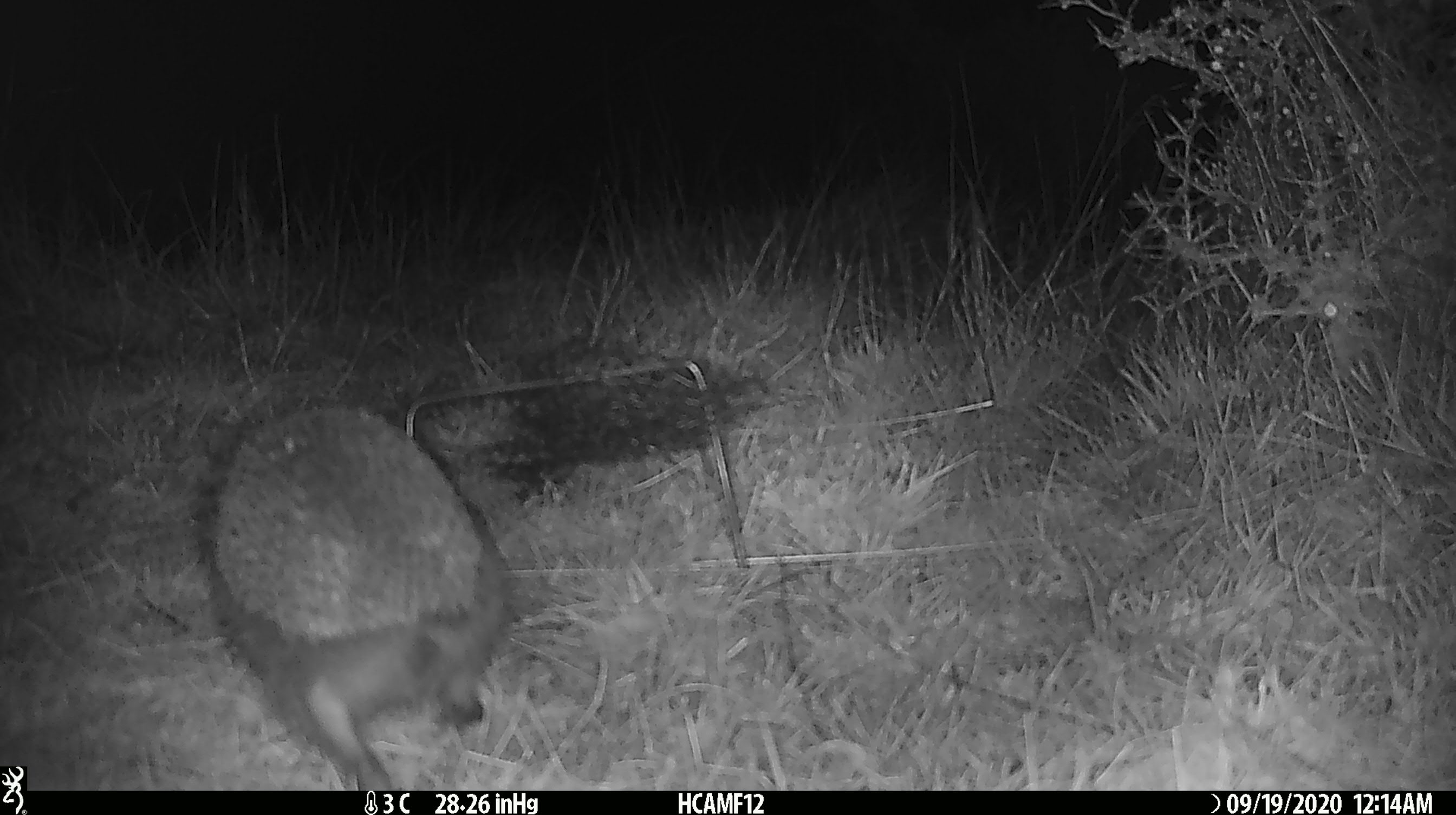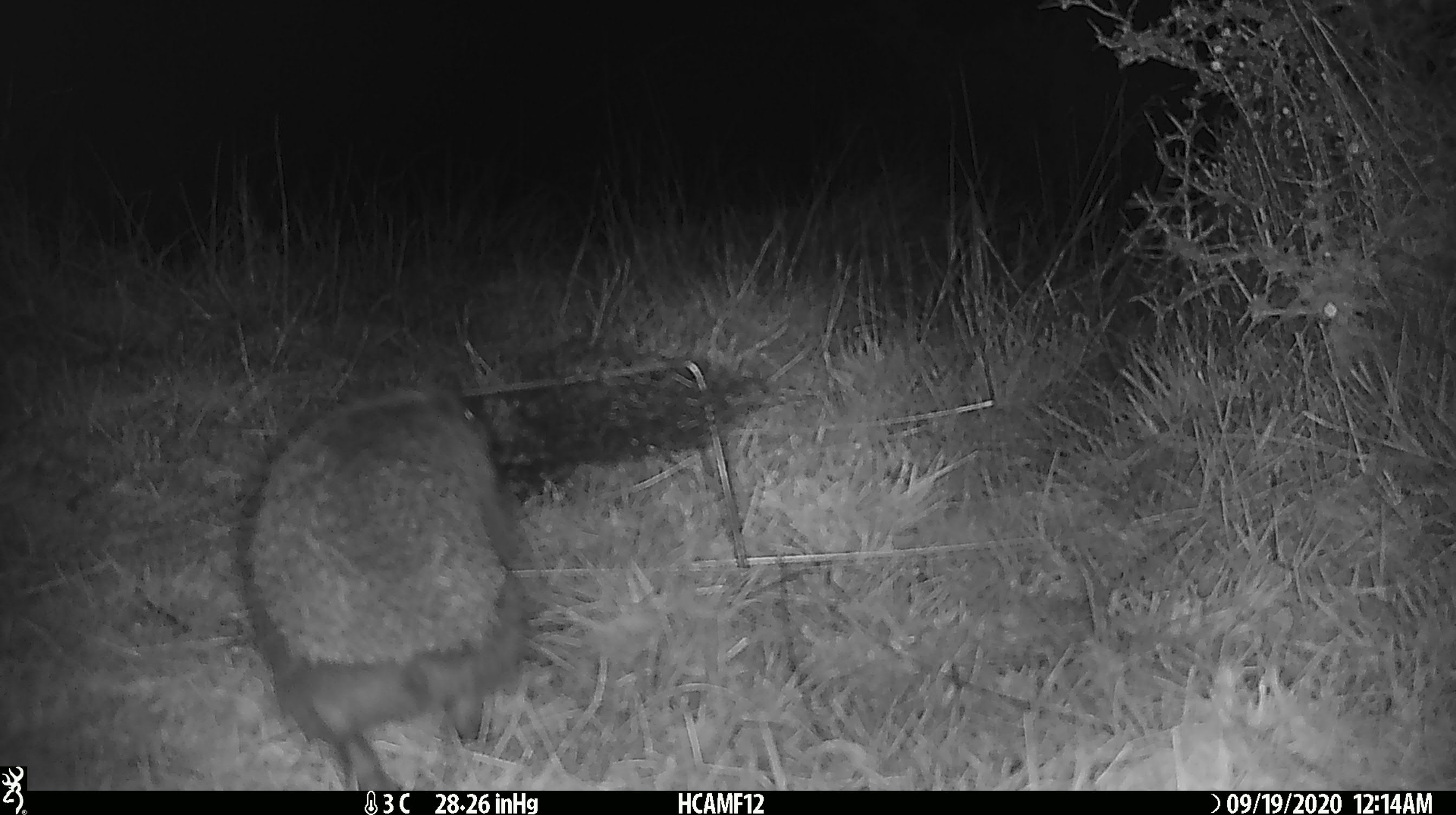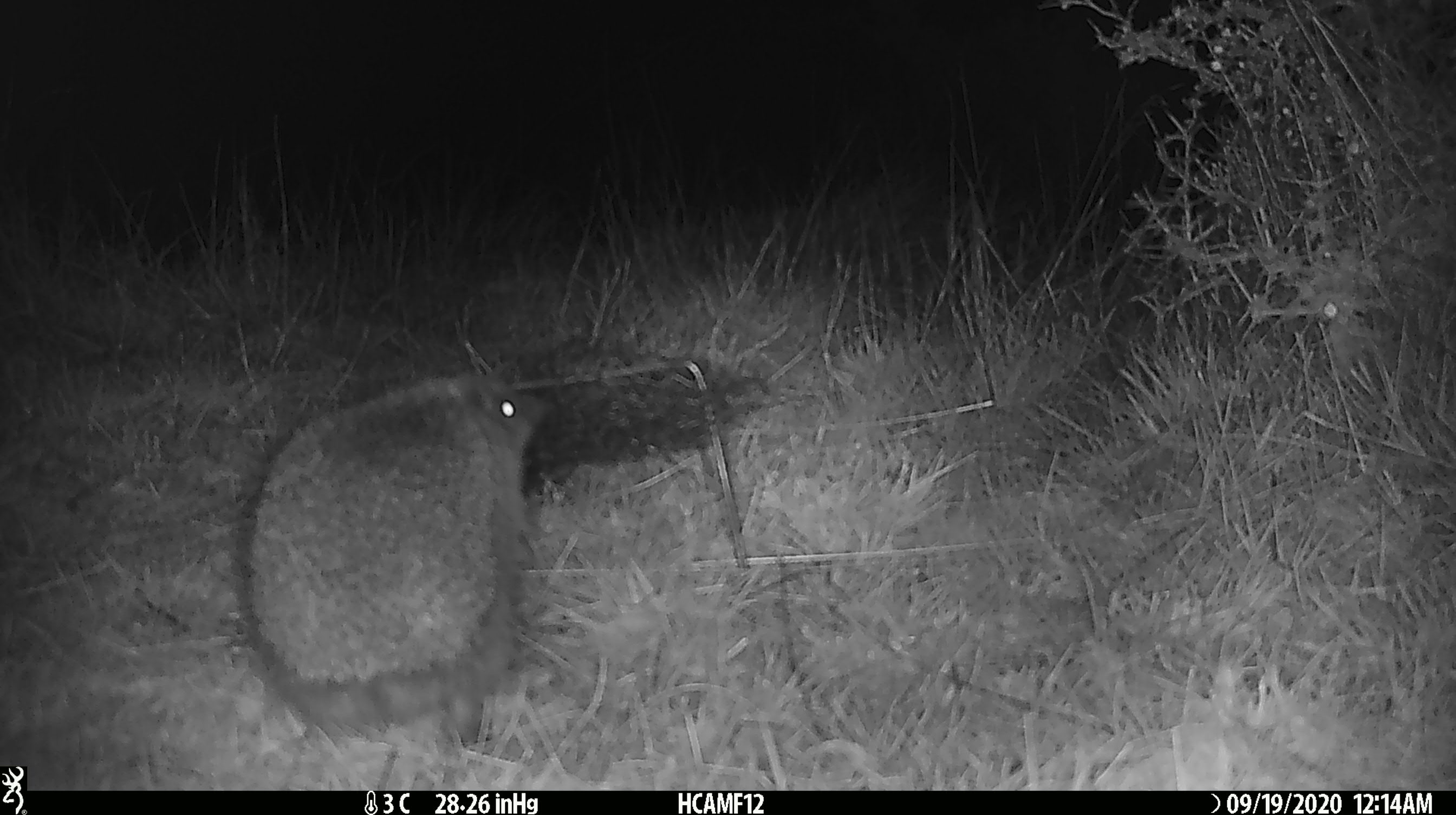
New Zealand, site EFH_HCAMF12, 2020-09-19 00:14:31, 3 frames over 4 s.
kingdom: Animalia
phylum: Chordata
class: Mammalia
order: Eulipotyphla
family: Erinaceidae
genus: Erinaceus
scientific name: Erinaceus europaeus europaeus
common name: european hedgehog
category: hedgehog